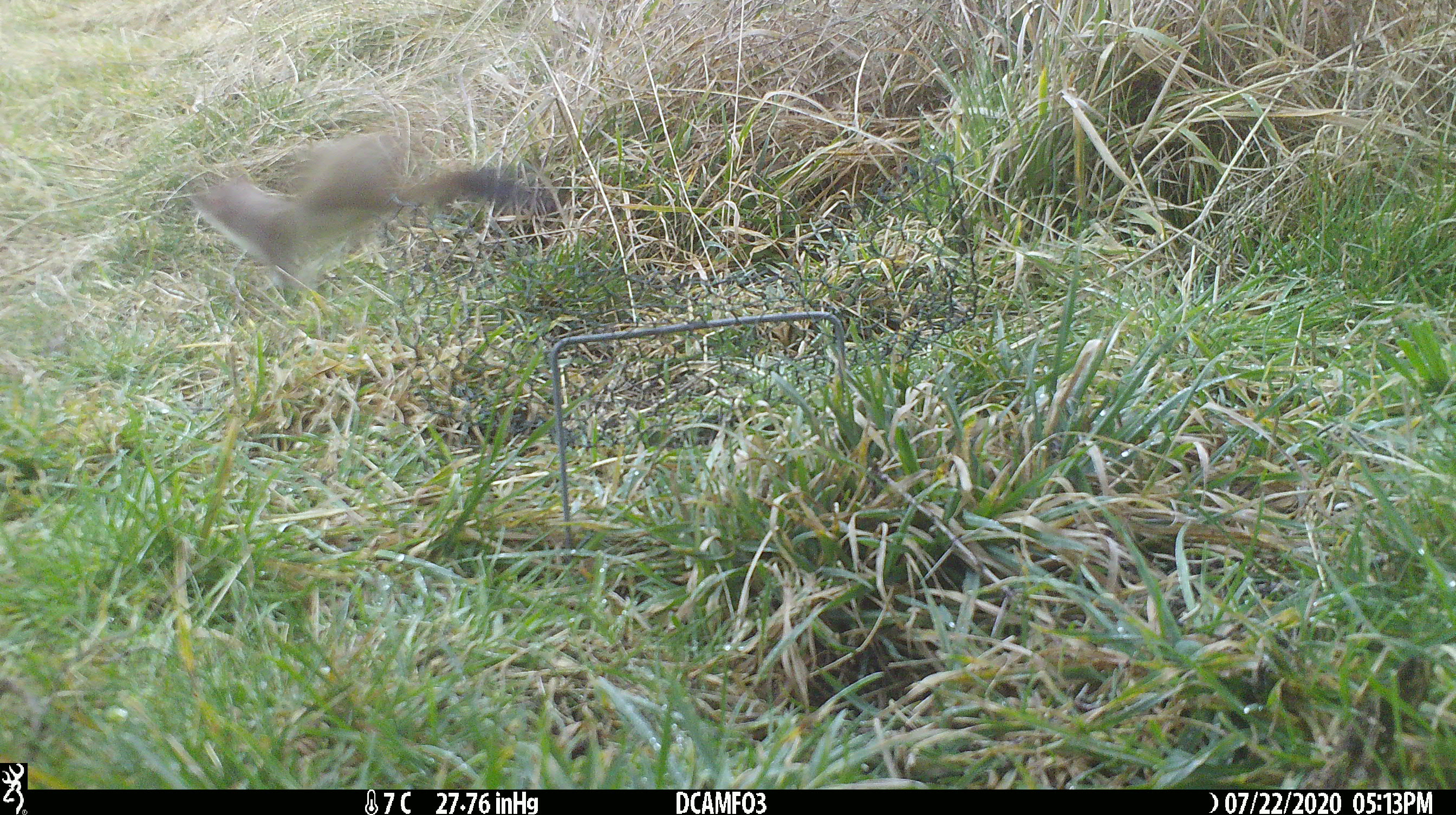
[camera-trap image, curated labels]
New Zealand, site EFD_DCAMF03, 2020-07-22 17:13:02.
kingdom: Animalia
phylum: Chordata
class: Mammalia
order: Carnivora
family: Mustelidae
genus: Mustela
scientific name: Mustela erminea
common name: stoat